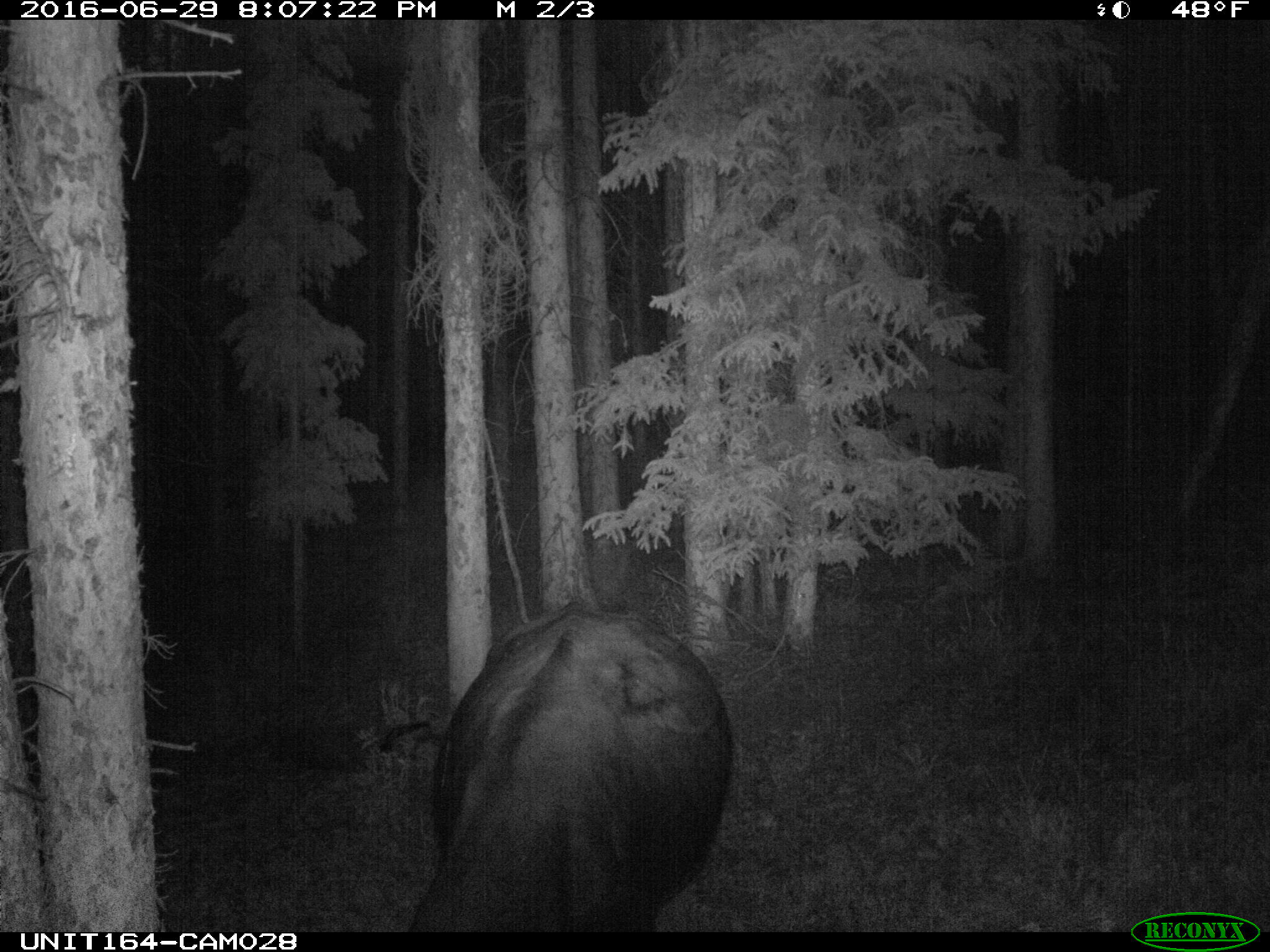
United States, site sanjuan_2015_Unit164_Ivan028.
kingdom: Animalia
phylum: Chordata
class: Mammalia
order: Artiodactyla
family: Bovidae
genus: Bos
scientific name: Bos taurus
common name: domestic cow